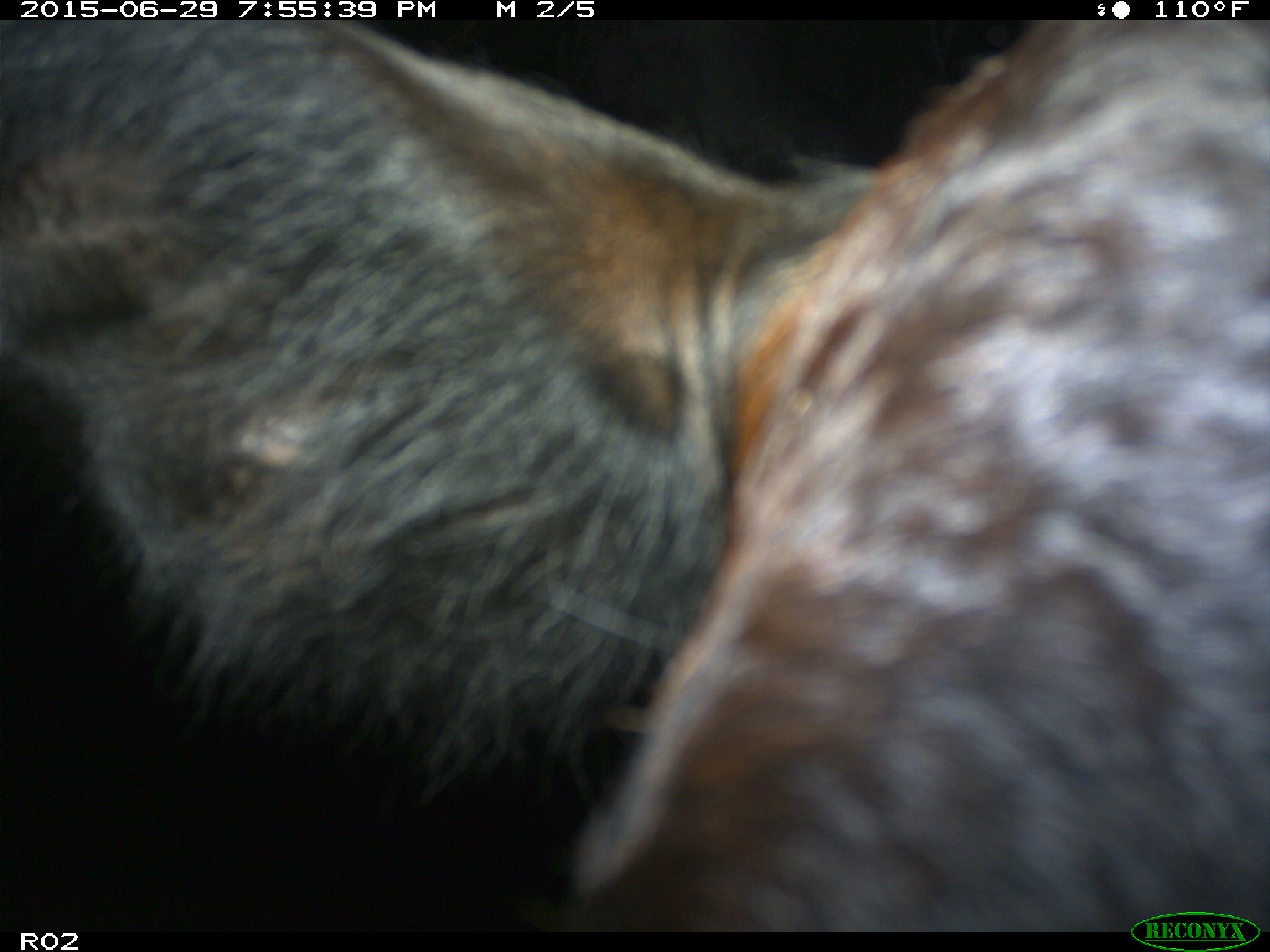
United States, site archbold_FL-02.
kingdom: Animalia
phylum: Chordata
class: Mammalia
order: Artiodactyla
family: Bovidae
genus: Bos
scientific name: Bos taurus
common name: domestic cow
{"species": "Bos taurus (domestic cow)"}